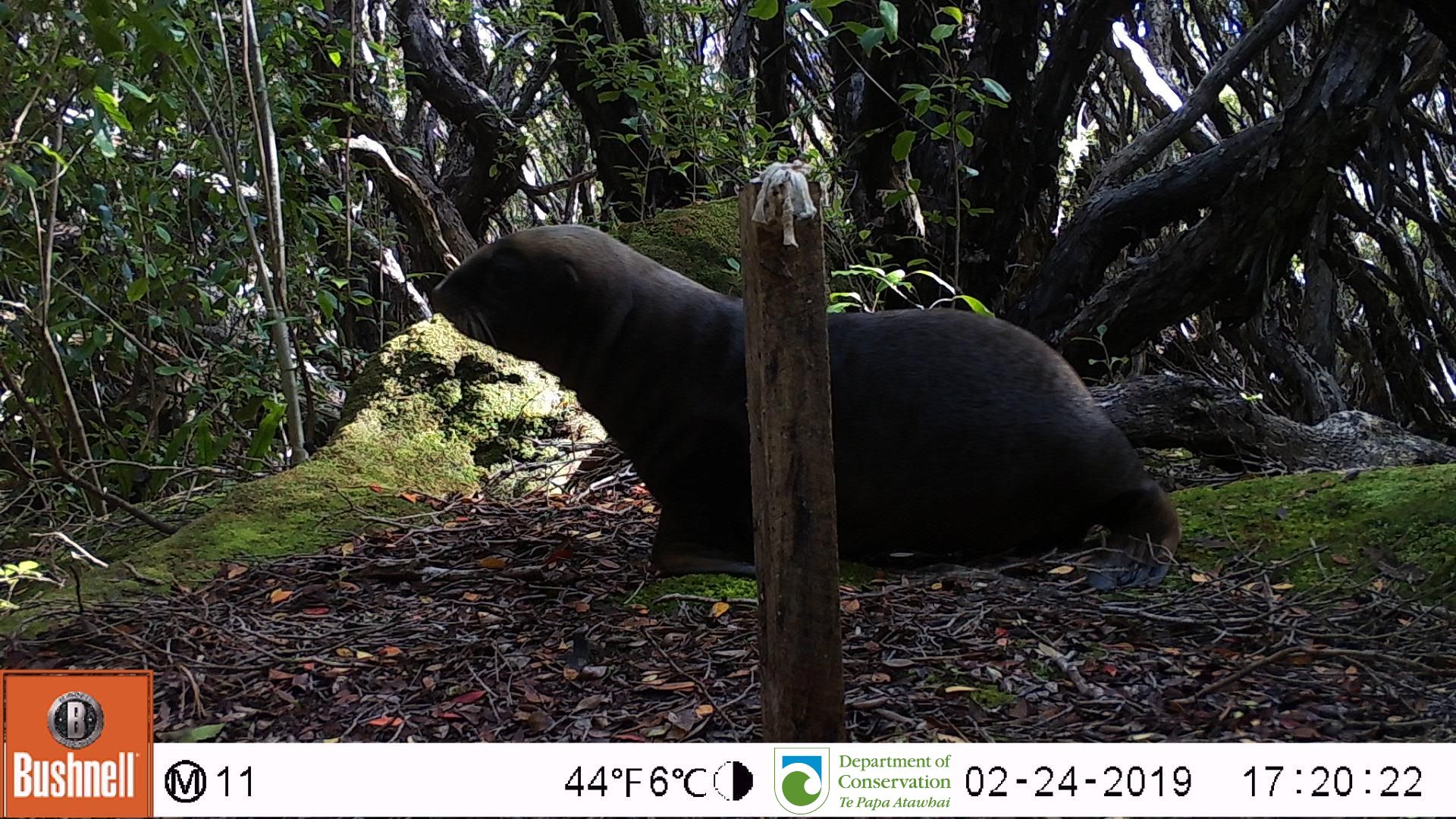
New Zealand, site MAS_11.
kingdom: Animalia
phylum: Chordata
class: Mammalia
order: Carnivora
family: Otariidae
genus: Phocarctos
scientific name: Phocarctos hookeri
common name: new zealand sea lion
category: sealion